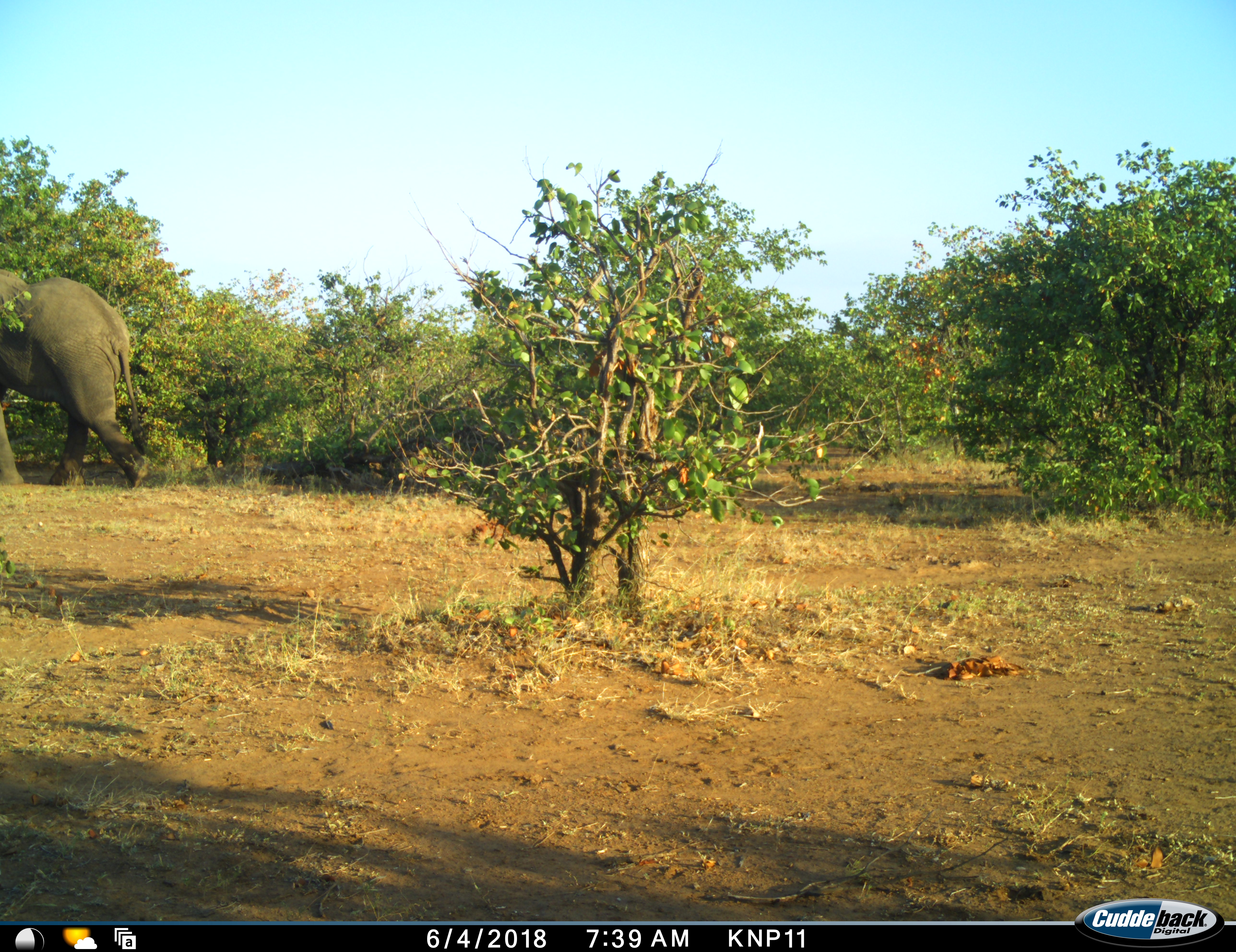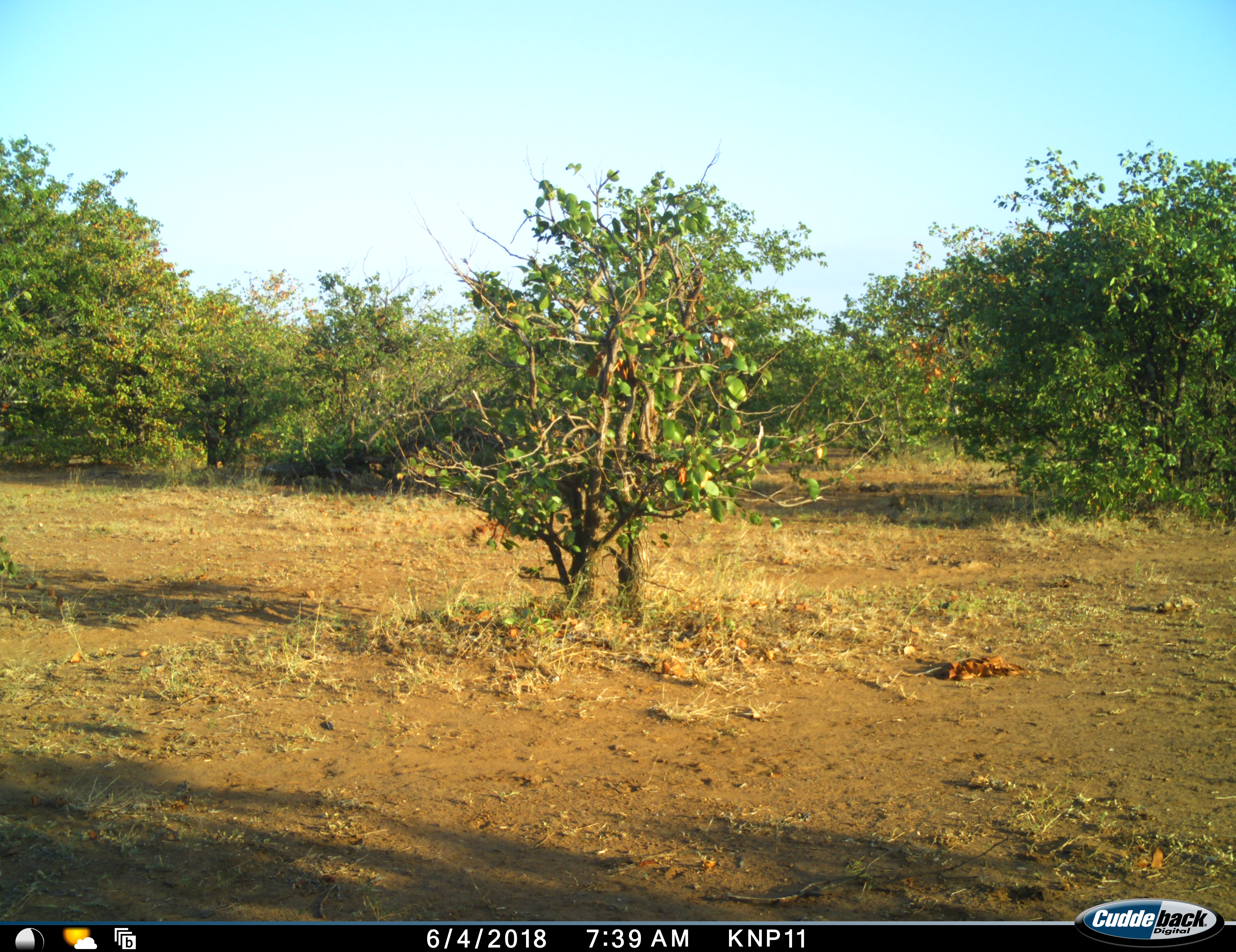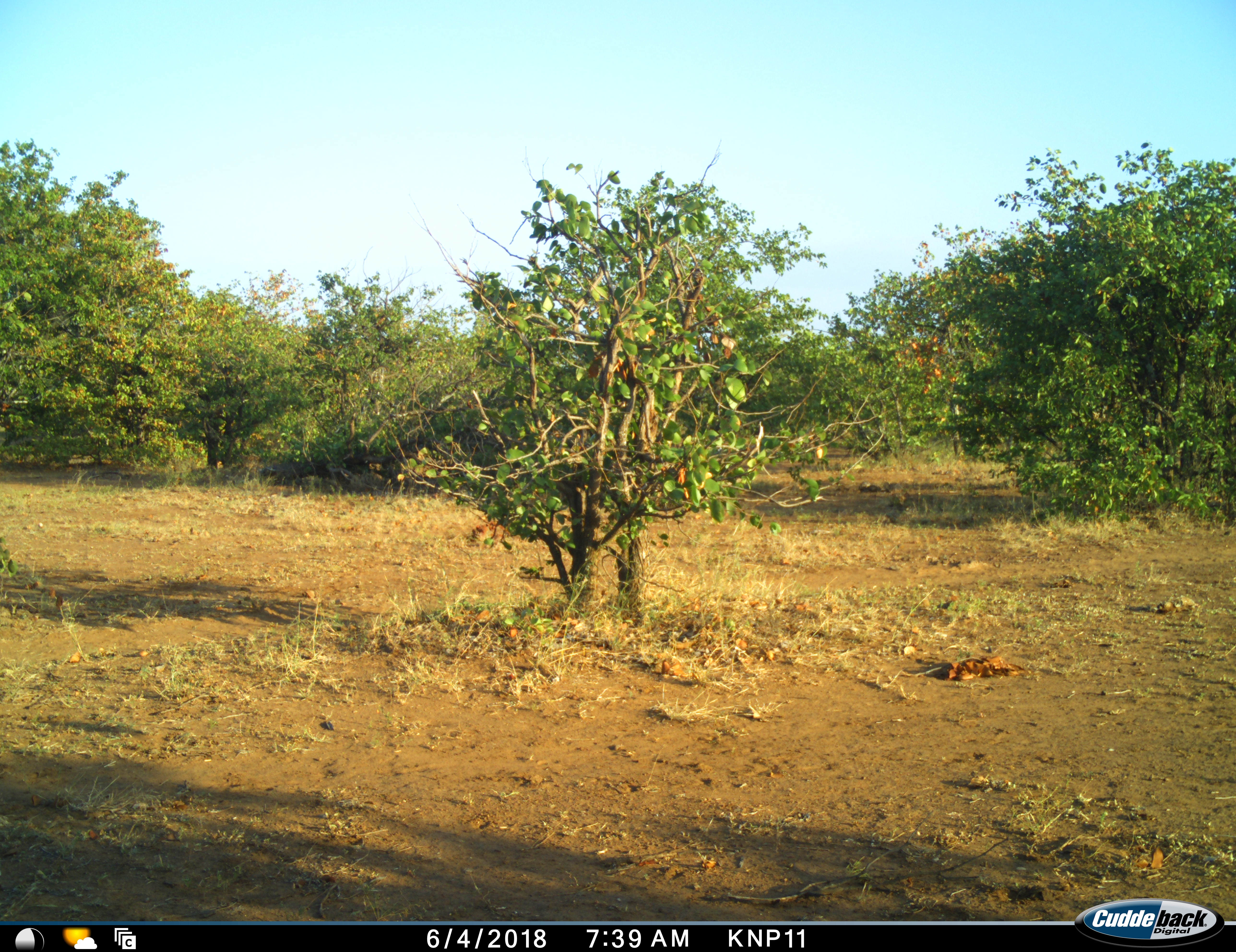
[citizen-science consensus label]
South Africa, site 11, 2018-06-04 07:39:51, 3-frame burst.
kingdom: Animalia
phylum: Chordata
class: Mammalia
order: Proboscidea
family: Elephantidae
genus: Loxodonta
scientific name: Loxodonta africana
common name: african bush elephant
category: elephant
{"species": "elephant (african bush elephant) (Loxodonta africana)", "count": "1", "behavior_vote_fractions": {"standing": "0%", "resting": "0%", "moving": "100%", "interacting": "0%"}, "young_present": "0%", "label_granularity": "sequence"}